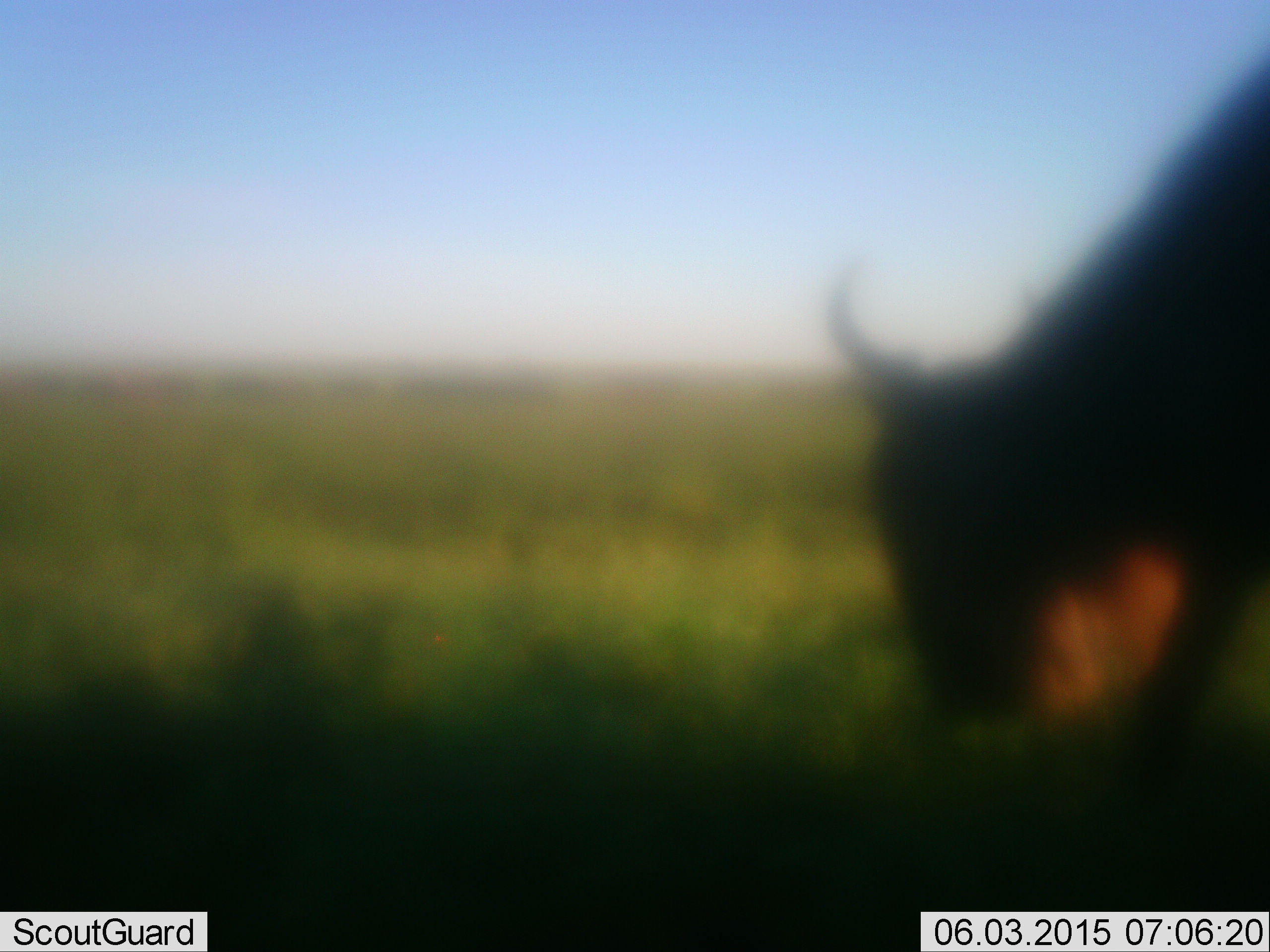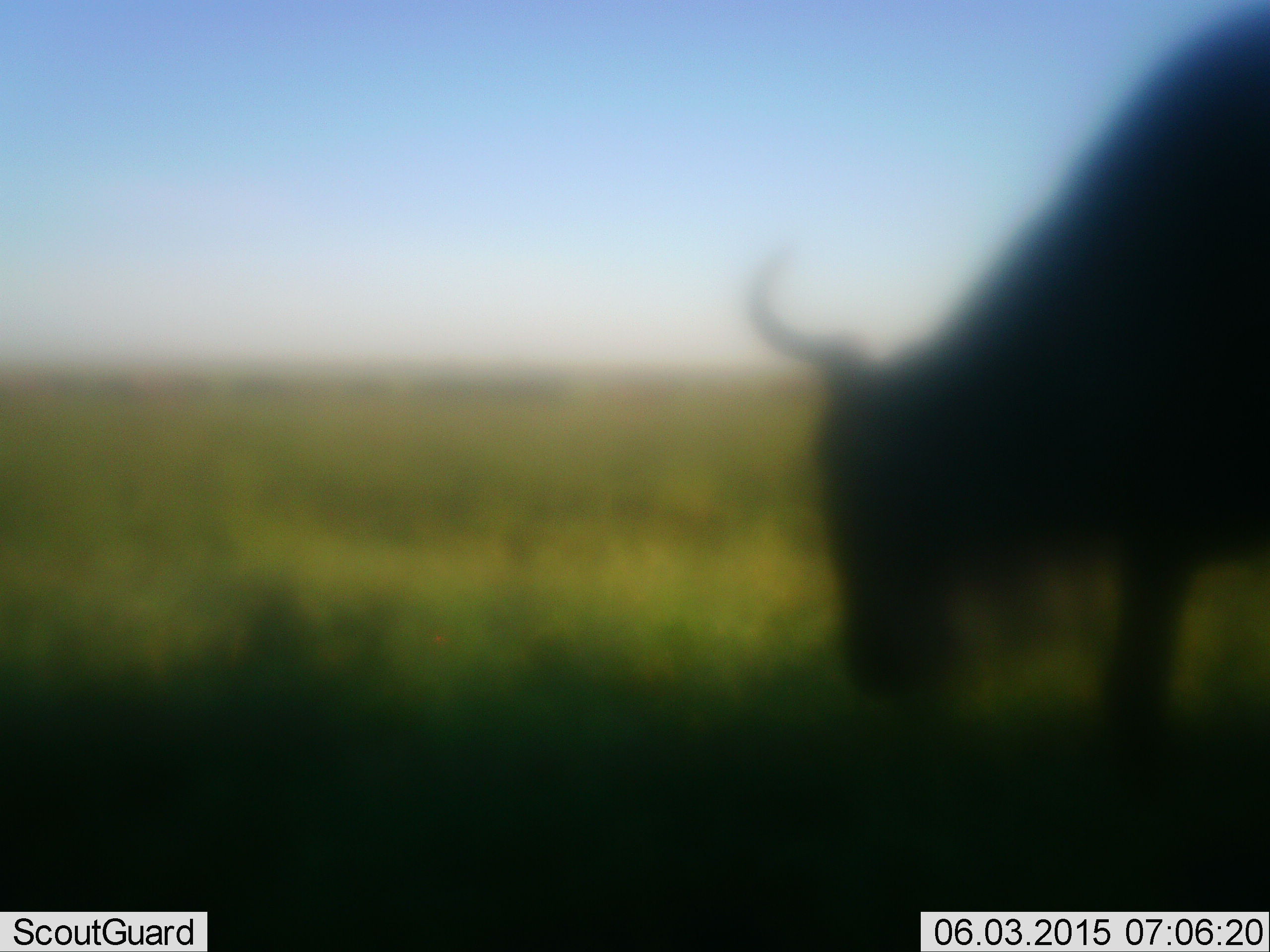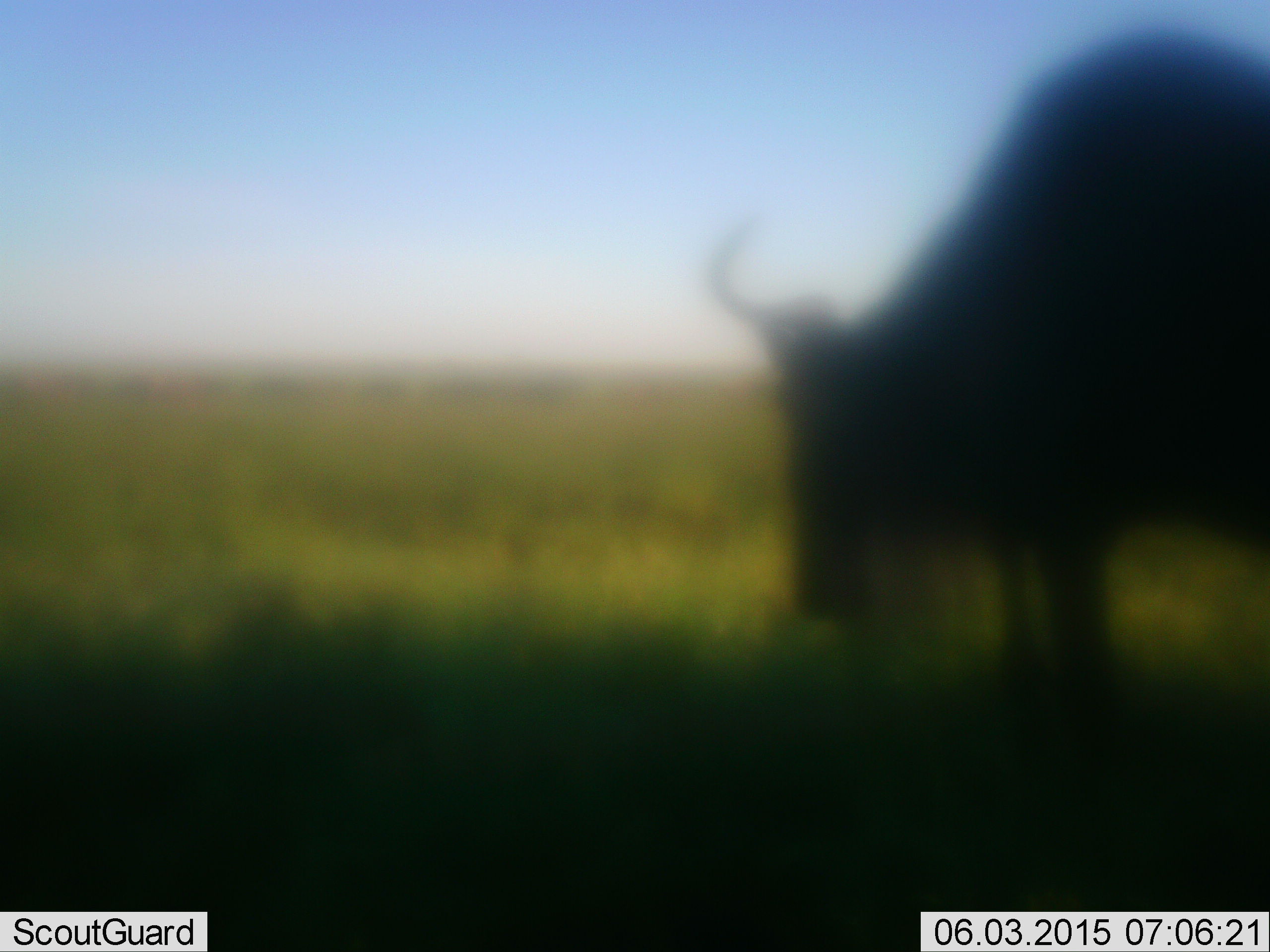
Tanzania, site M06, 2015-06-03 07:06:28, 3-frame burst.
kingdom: Animalia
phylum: Chordata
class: Mammalia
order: Artiodactyla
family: Bovidae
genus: Connochaetes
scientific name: Connochaetes taurinus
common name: blue wildebeest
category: wildebeest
Wildebeest (blue wildebeest) (Connochaetes taurinus), count 1. Behavior (volunteer vote fractions): standing 20%, resting 0%, moving 20%, interacting 0%. Young present (vote fraction): 0%. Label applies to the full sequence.